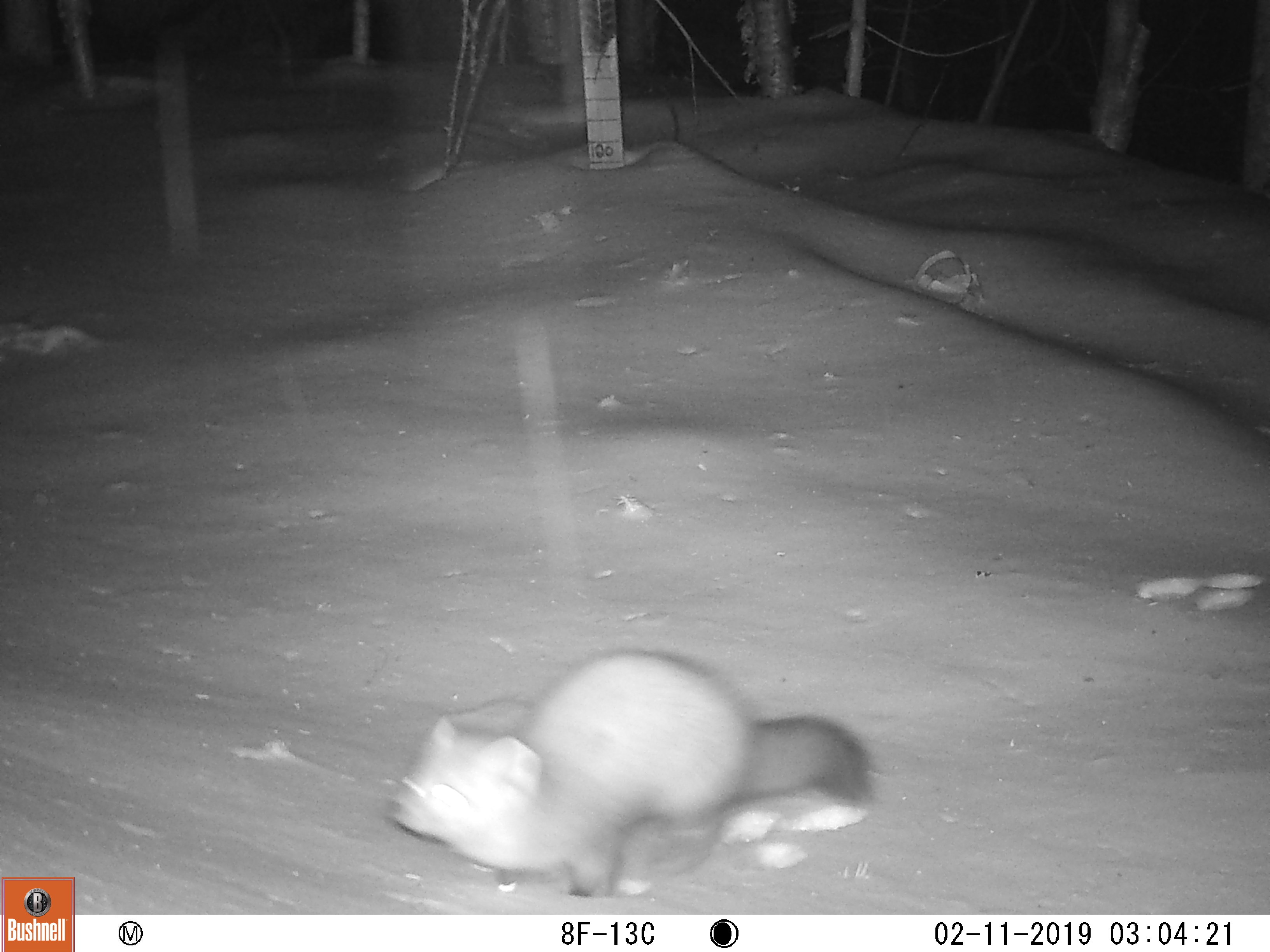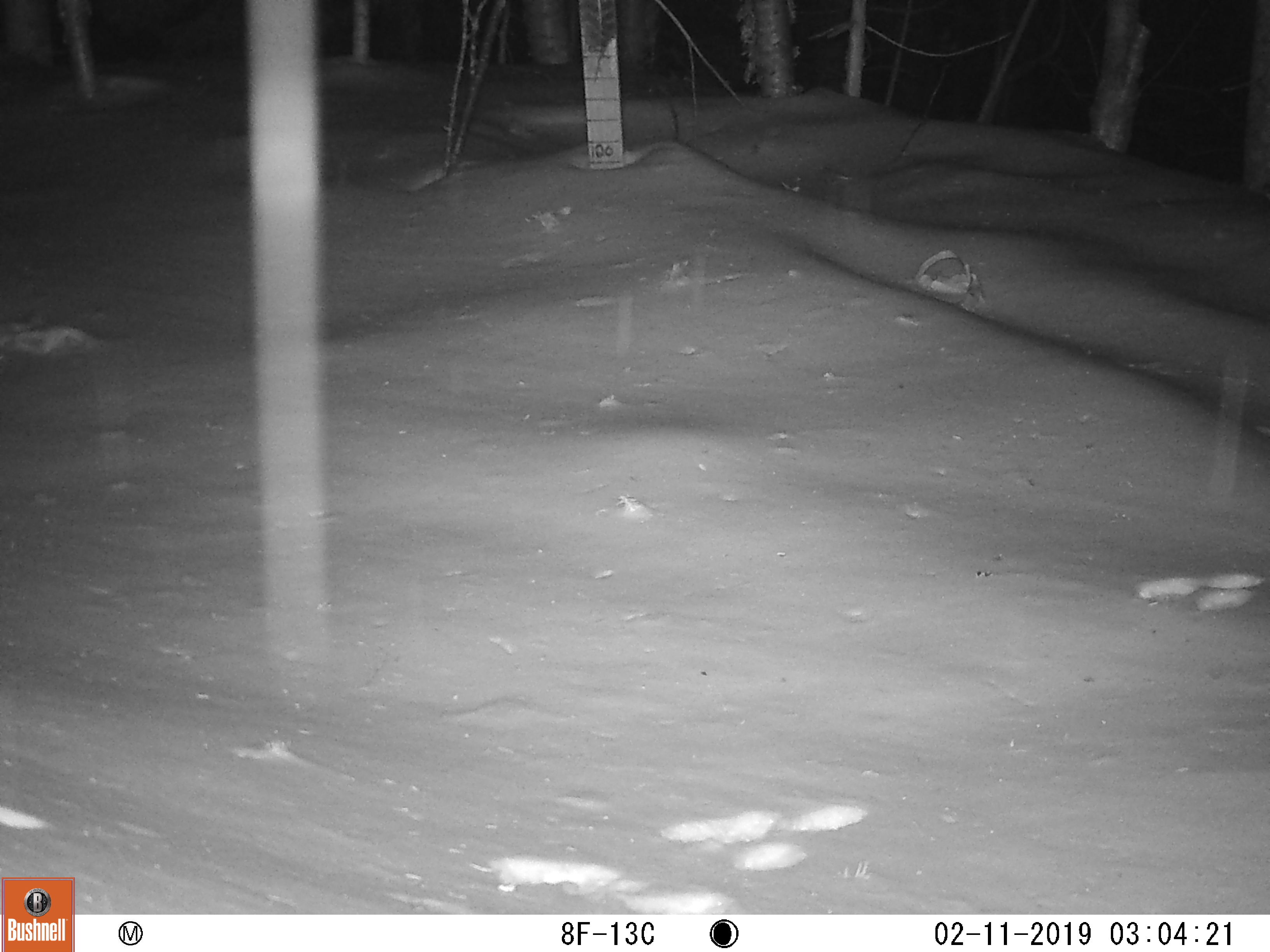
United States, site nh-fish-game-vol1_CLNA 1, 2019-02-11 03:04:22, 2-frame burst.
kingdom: Animalia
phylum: Chordata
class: Mammalia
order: Carnivora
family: Mustelidae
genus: Martes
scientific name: Martes americana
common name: american marten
American marten (Martes americana).